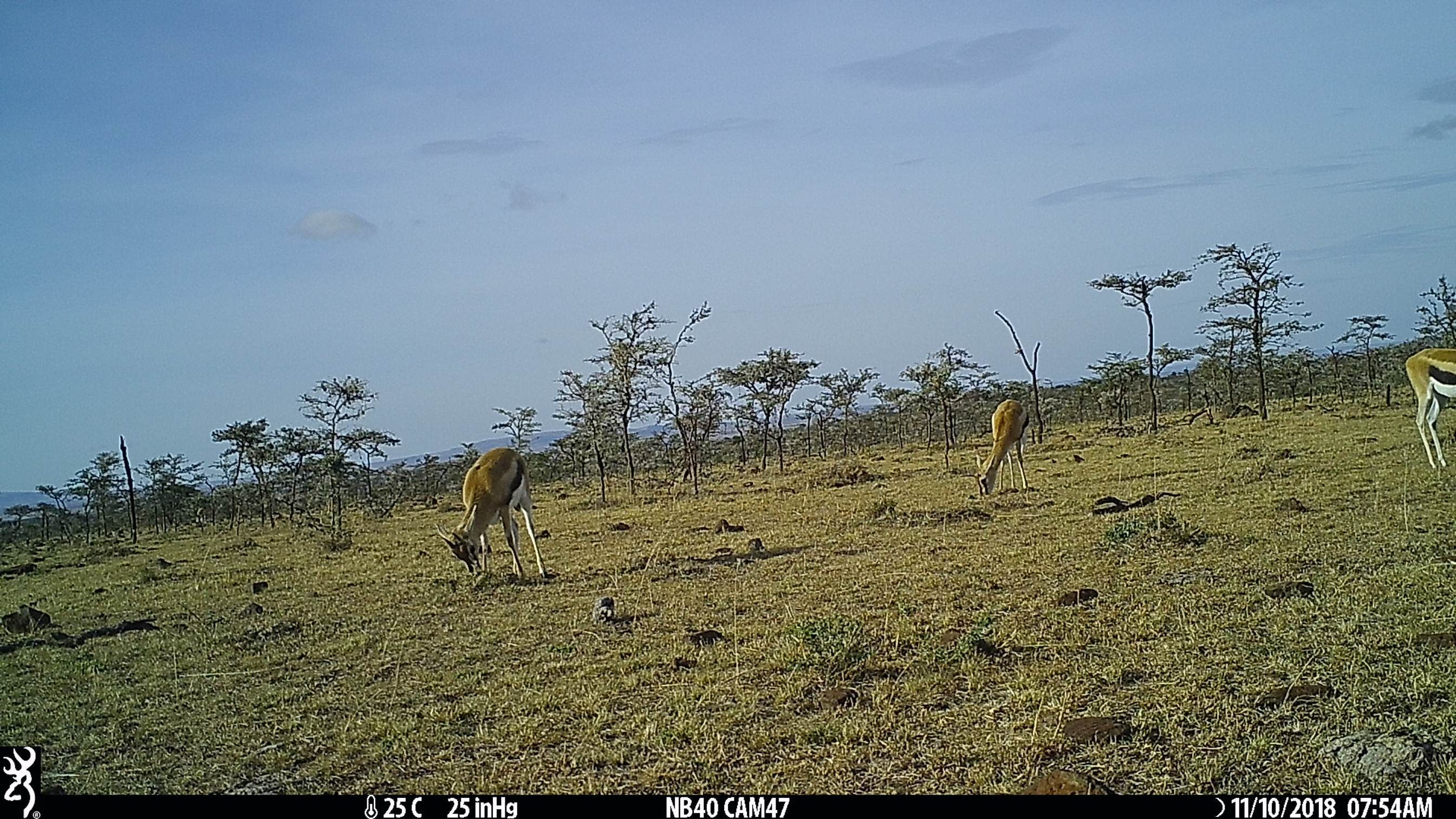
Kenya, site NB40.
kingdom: Animalia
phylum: Chordata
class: Mammalia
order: Artiodactyla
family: Bovidae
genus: Eudorcas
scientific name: Eudorcas thomsonii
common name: thomon's gazelle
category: gazelle thomsons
Gazelle thomsons (thomon's gazelle) (Eudorcas thomsonii).